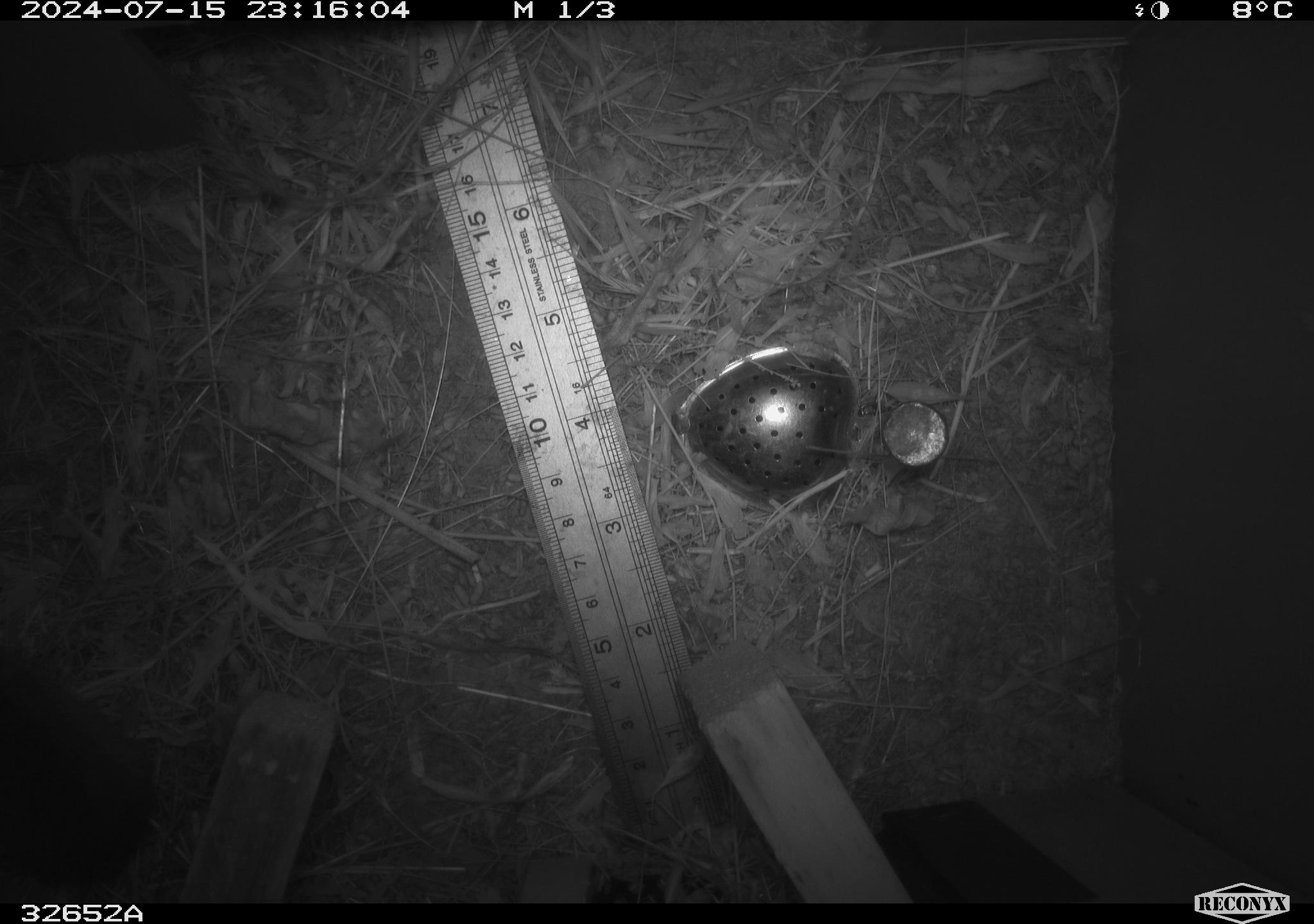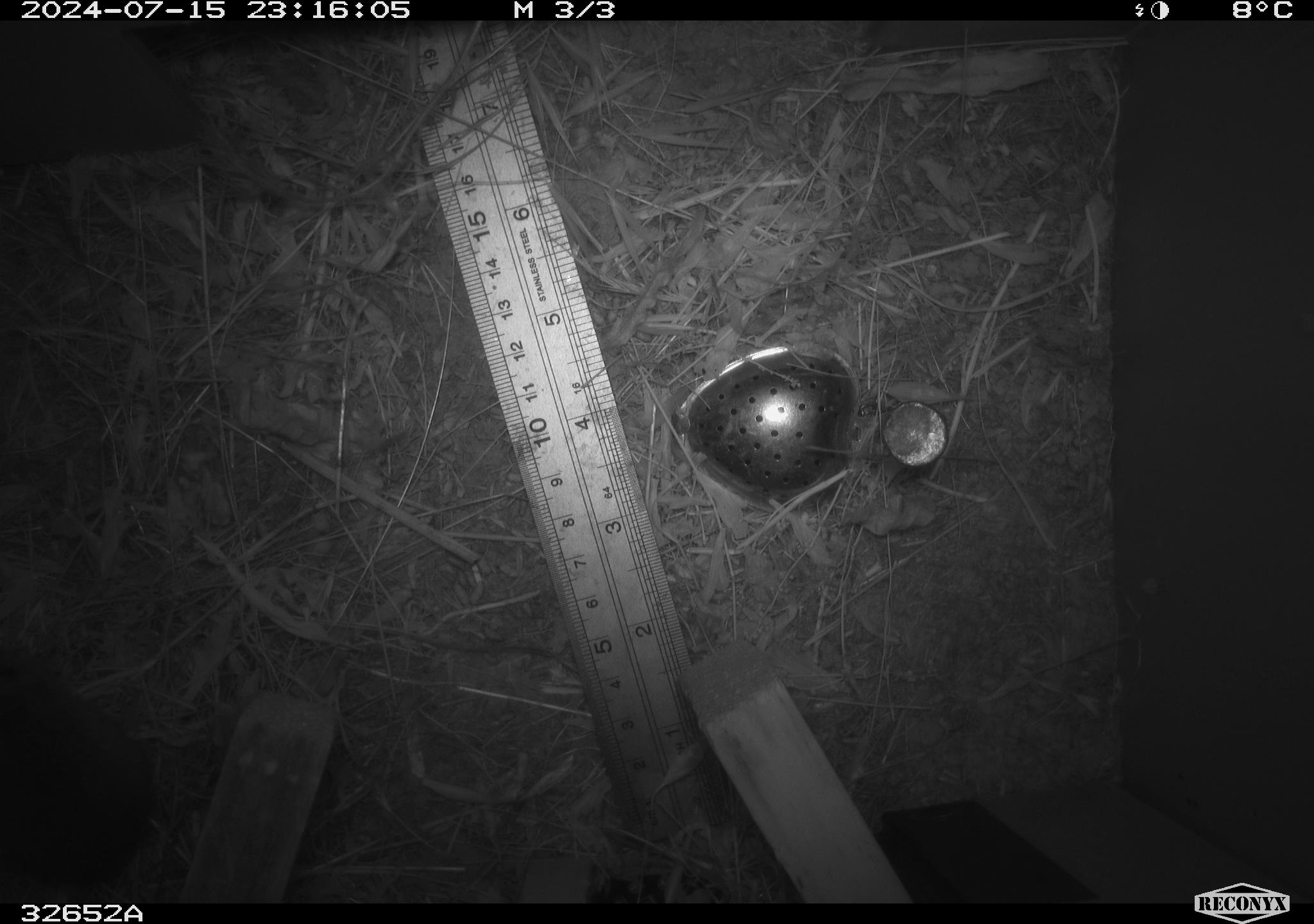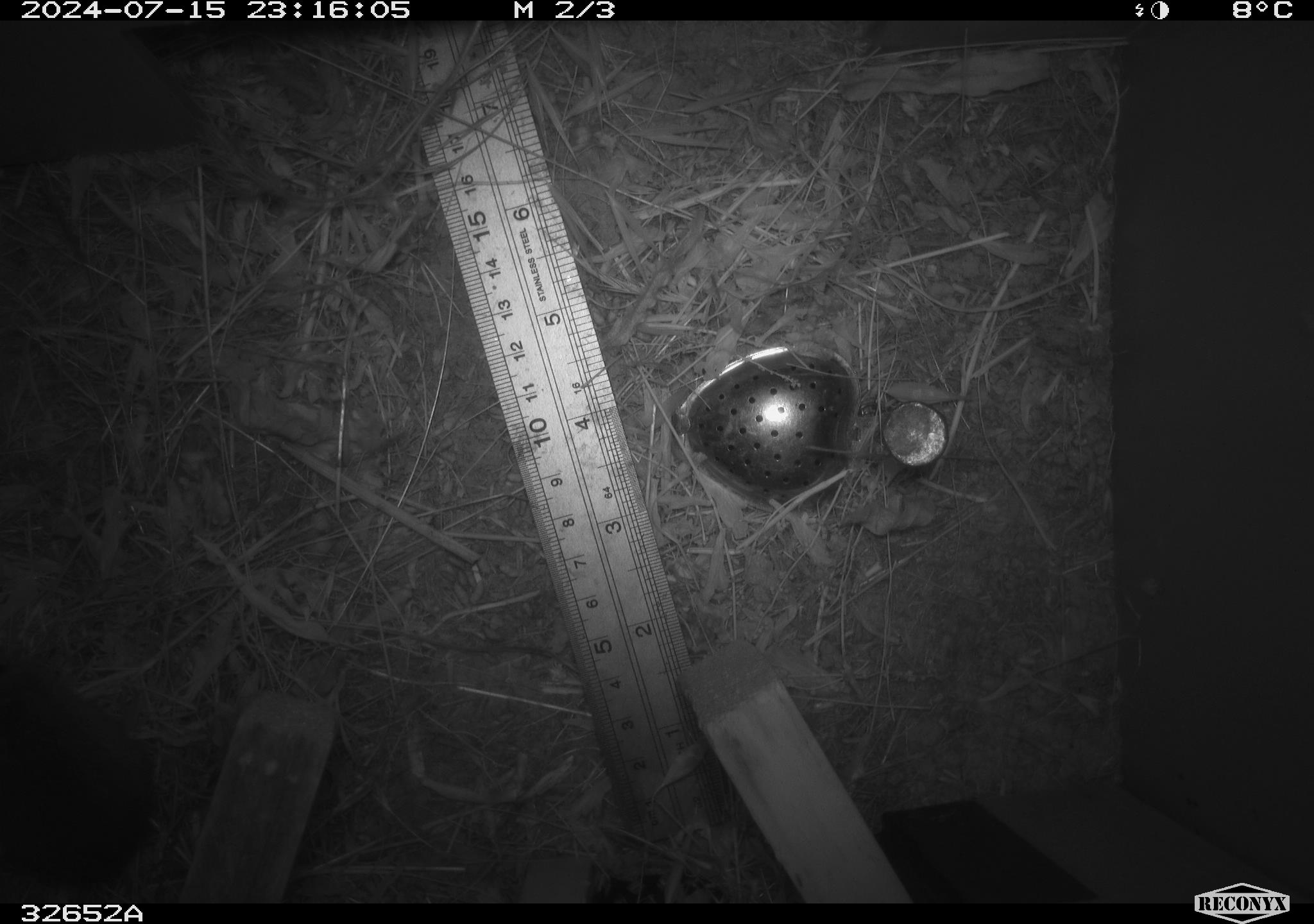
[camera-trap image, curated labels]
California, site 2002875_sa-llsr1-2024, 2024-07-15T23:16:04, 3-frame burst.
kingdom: Animalia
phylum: Chordata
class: Mammalia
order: Rodentia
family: Cricetidae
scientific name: Arvicolinae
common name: voles, lemmings, and muskrats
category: arvicolinae subfamily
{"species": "arvicolinae subfamily (voles, lemmings, and muskrats) (Arvicolinae)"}